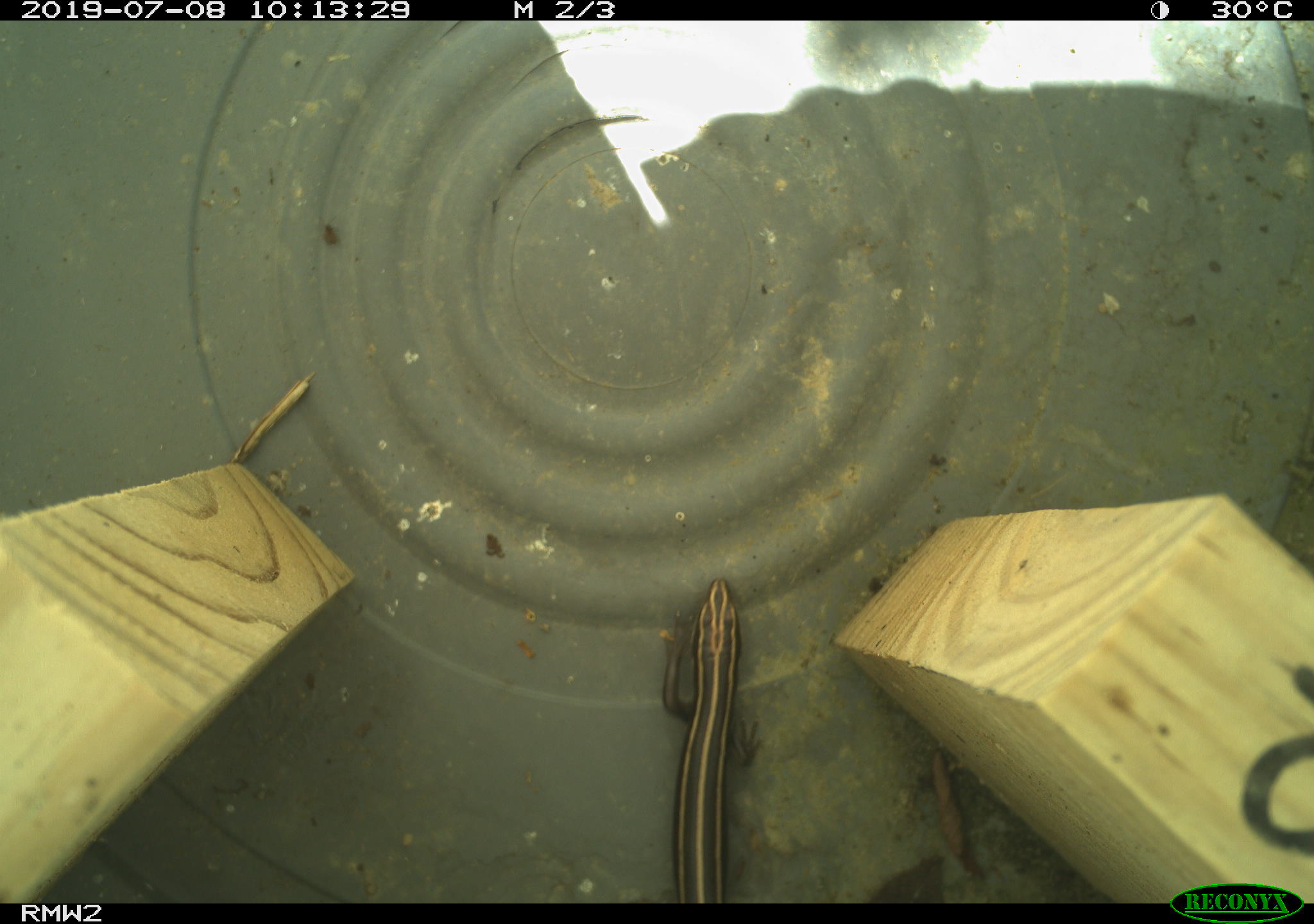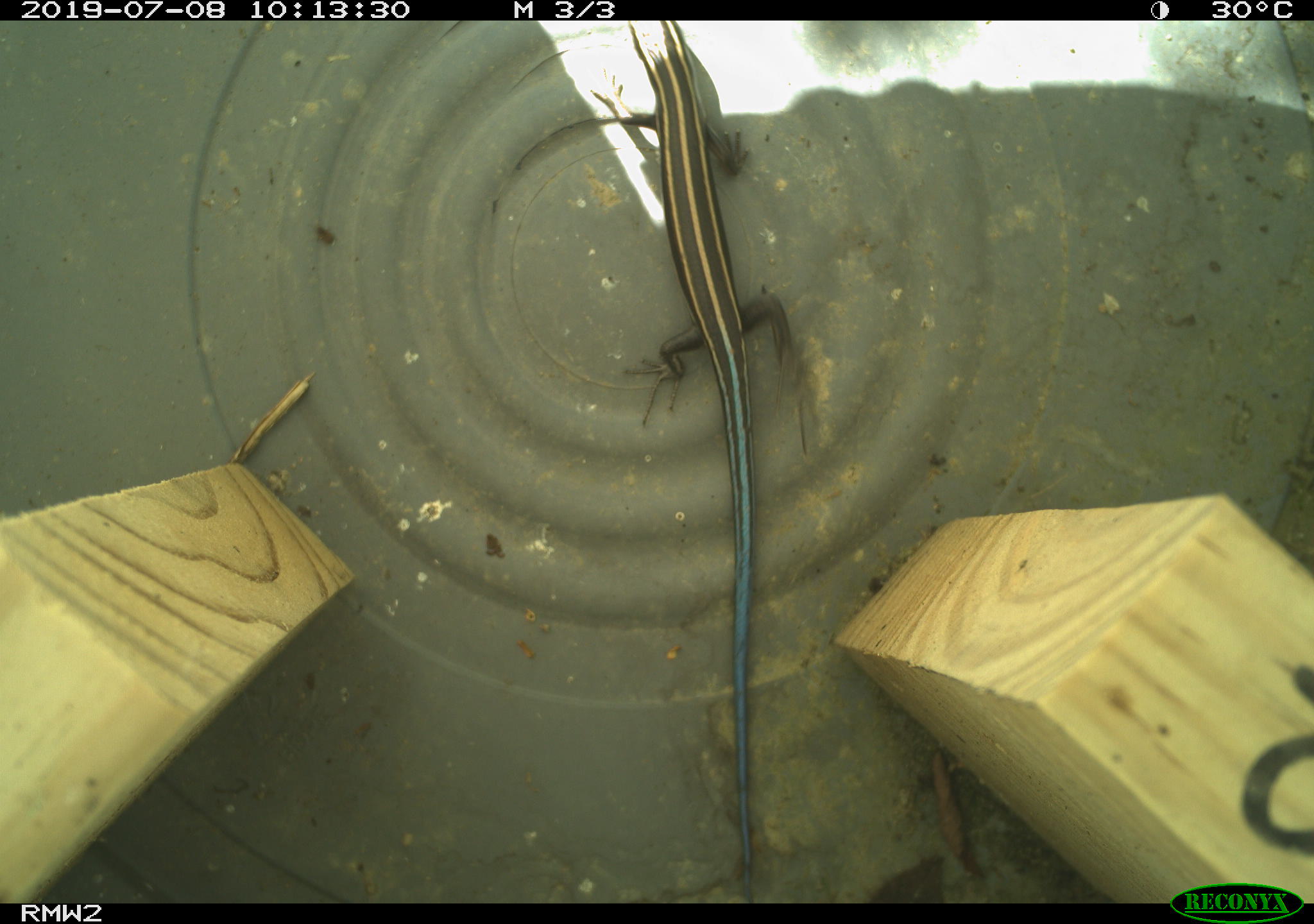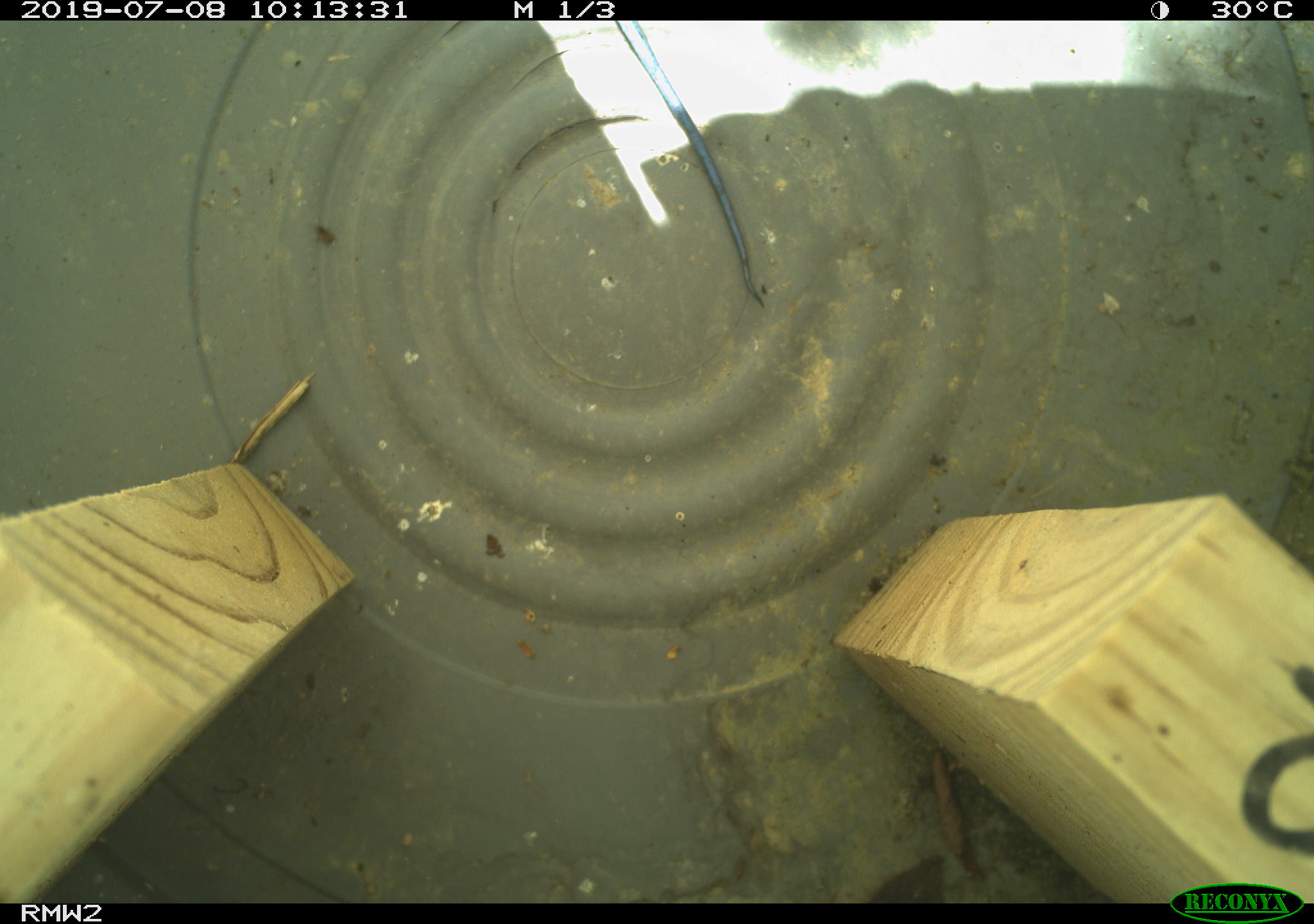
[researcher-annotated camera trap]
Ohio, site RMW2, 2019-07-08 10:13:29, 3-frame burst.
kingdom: Animalia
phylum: Chordata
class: Reptilia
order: Squamata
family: Scincidae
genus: Plestiodon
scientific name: Plestiodon fasciatus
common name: common five-lined skink